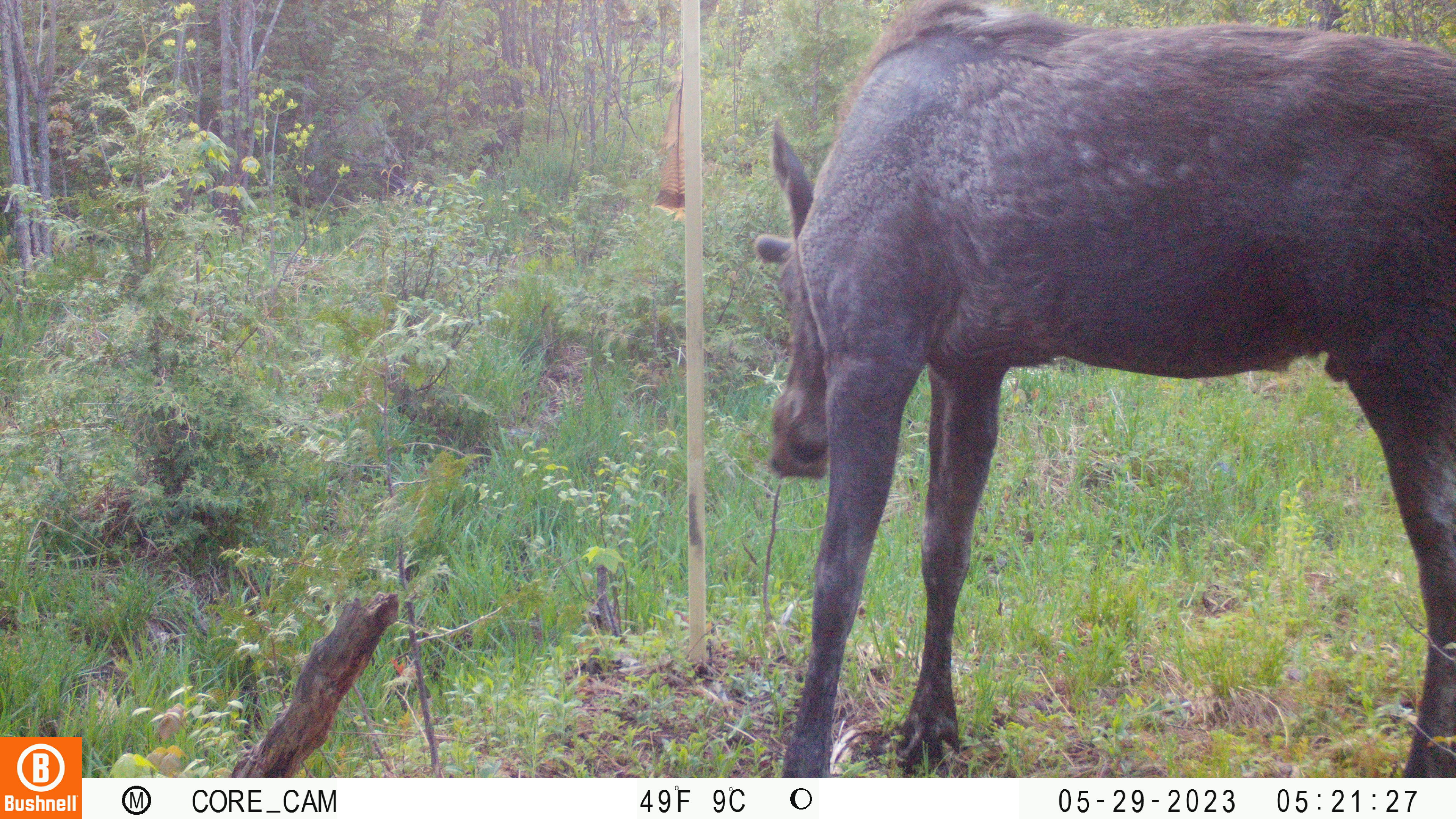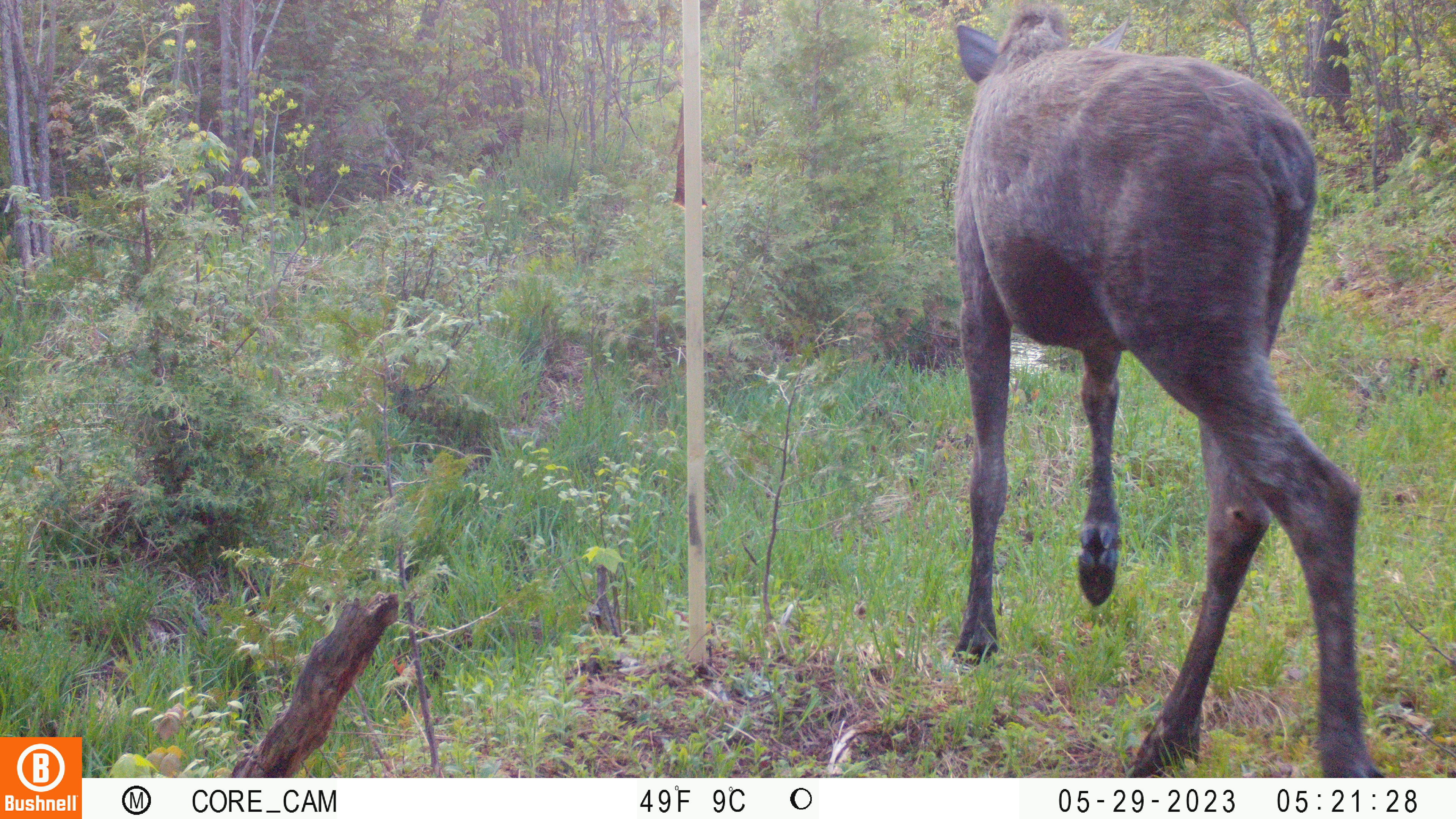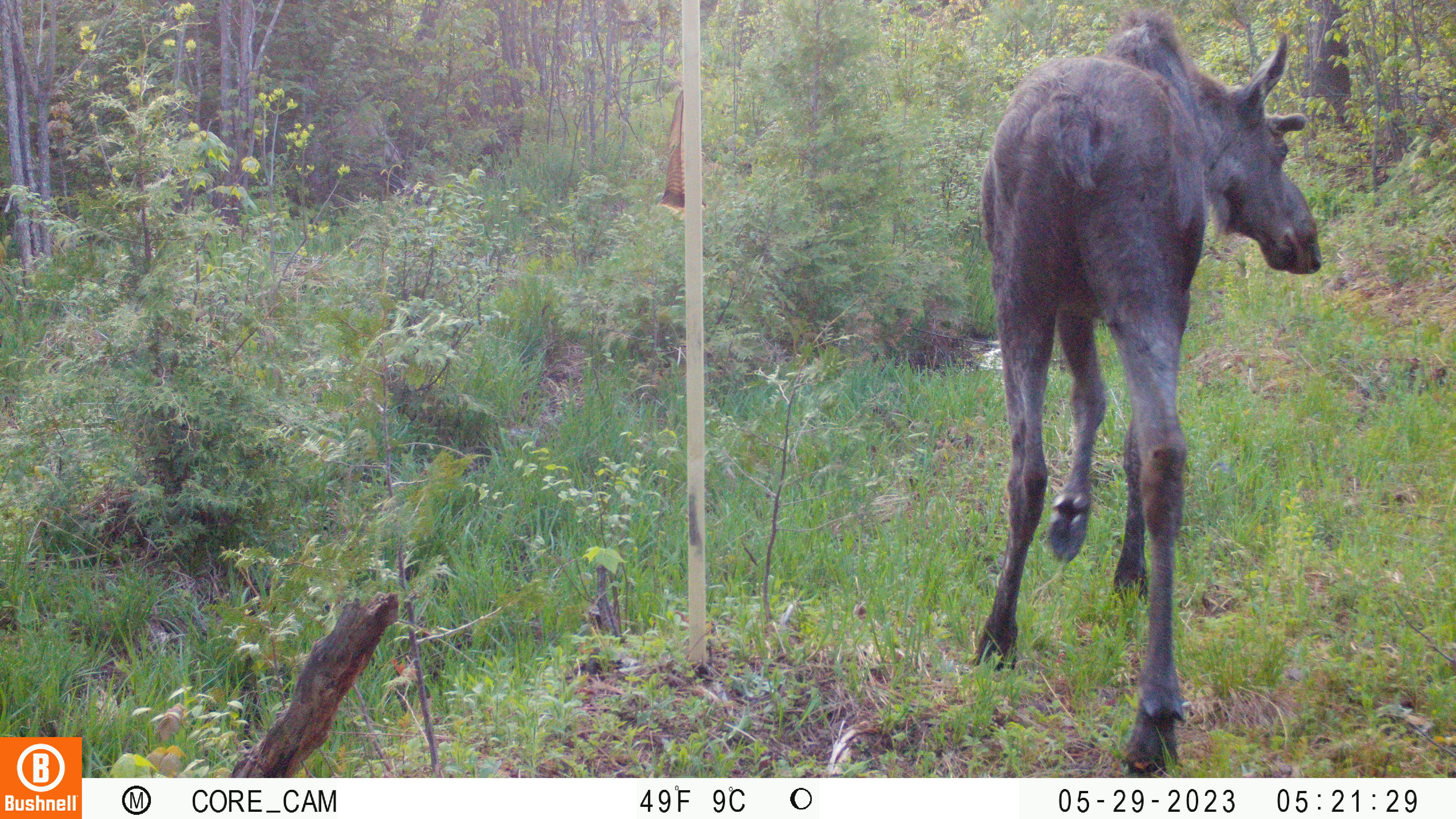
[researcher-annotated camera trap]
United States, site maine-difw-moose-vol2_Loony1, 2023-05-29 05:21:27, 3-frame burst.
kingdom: Animalia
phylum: Chordata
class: Mammalia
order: Artiodactyla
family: Cervidae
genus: Alces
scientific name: Alces alces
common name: moose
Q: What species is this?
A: Moose (Alces alces).